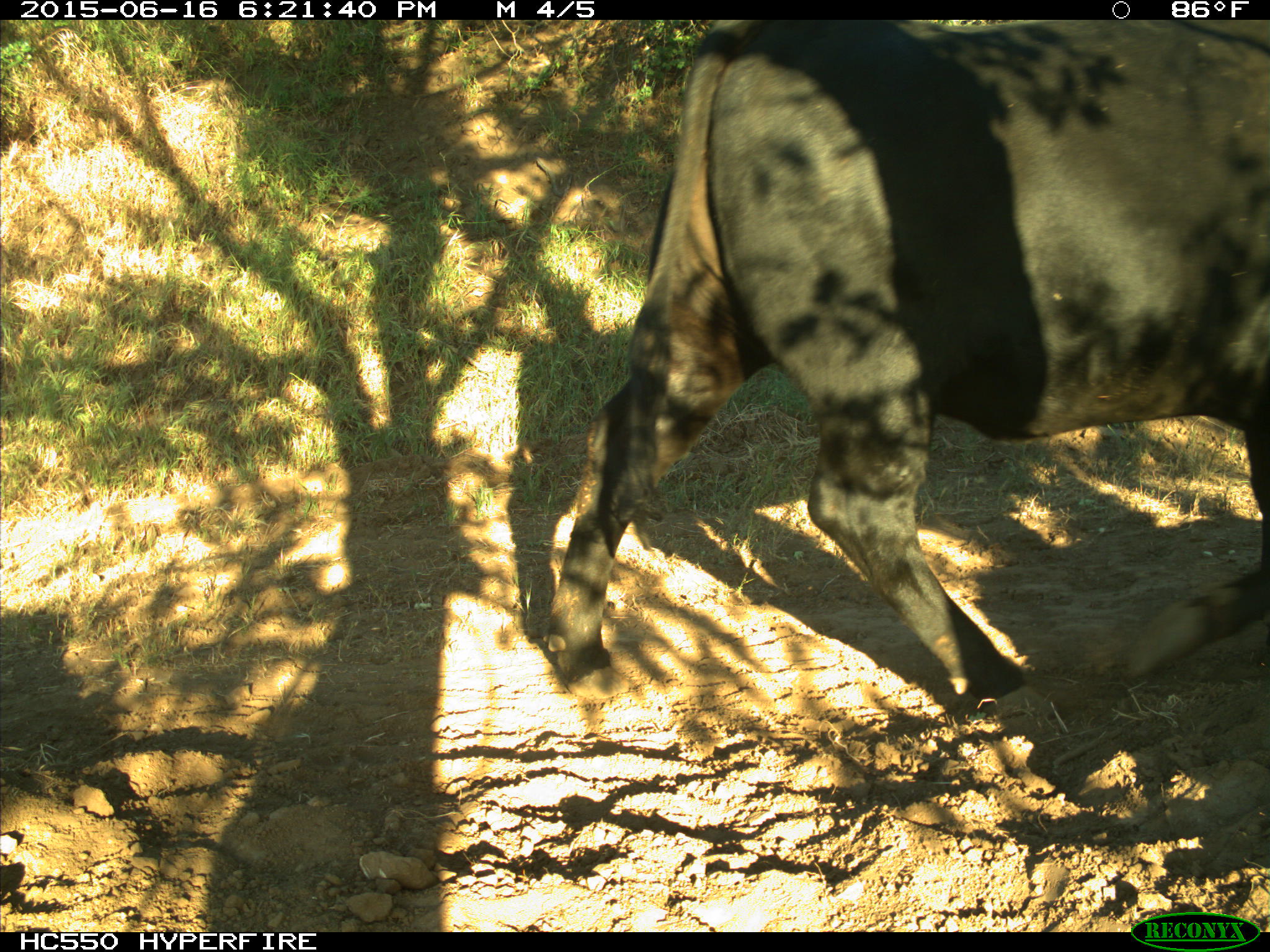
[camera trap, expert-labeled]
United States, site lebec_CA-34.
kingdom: Animalia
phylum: Chordata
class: Mammalia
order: Artiodactyla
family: Bovidae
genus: Bos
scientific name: Bos taurus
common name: domestic cow